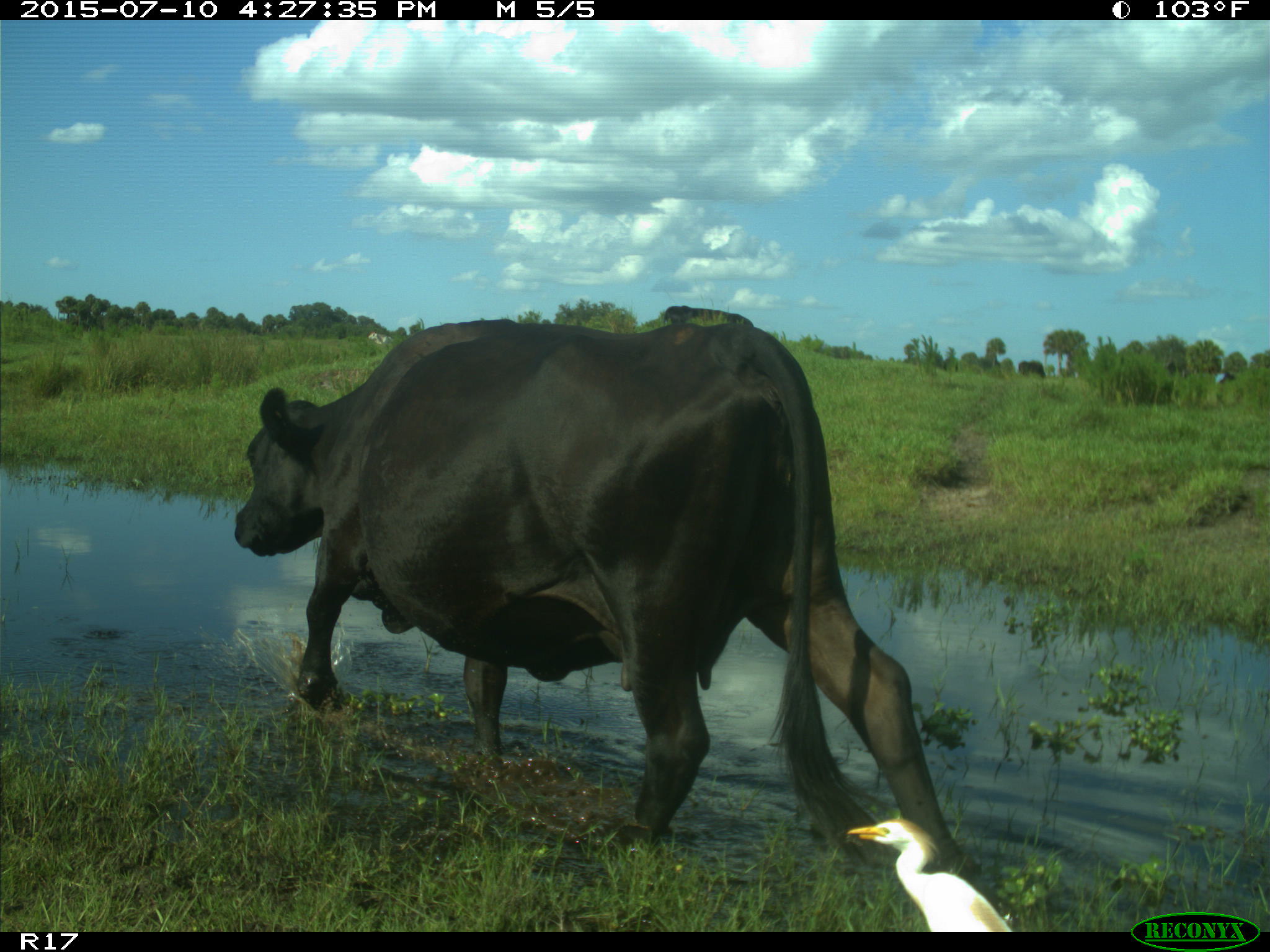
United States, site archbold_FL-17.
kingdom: Animalia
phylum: Chordata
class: Mammalia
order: Artiodactyla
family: Bovidae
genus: Bos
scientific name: Bos taurus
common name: domestic cow